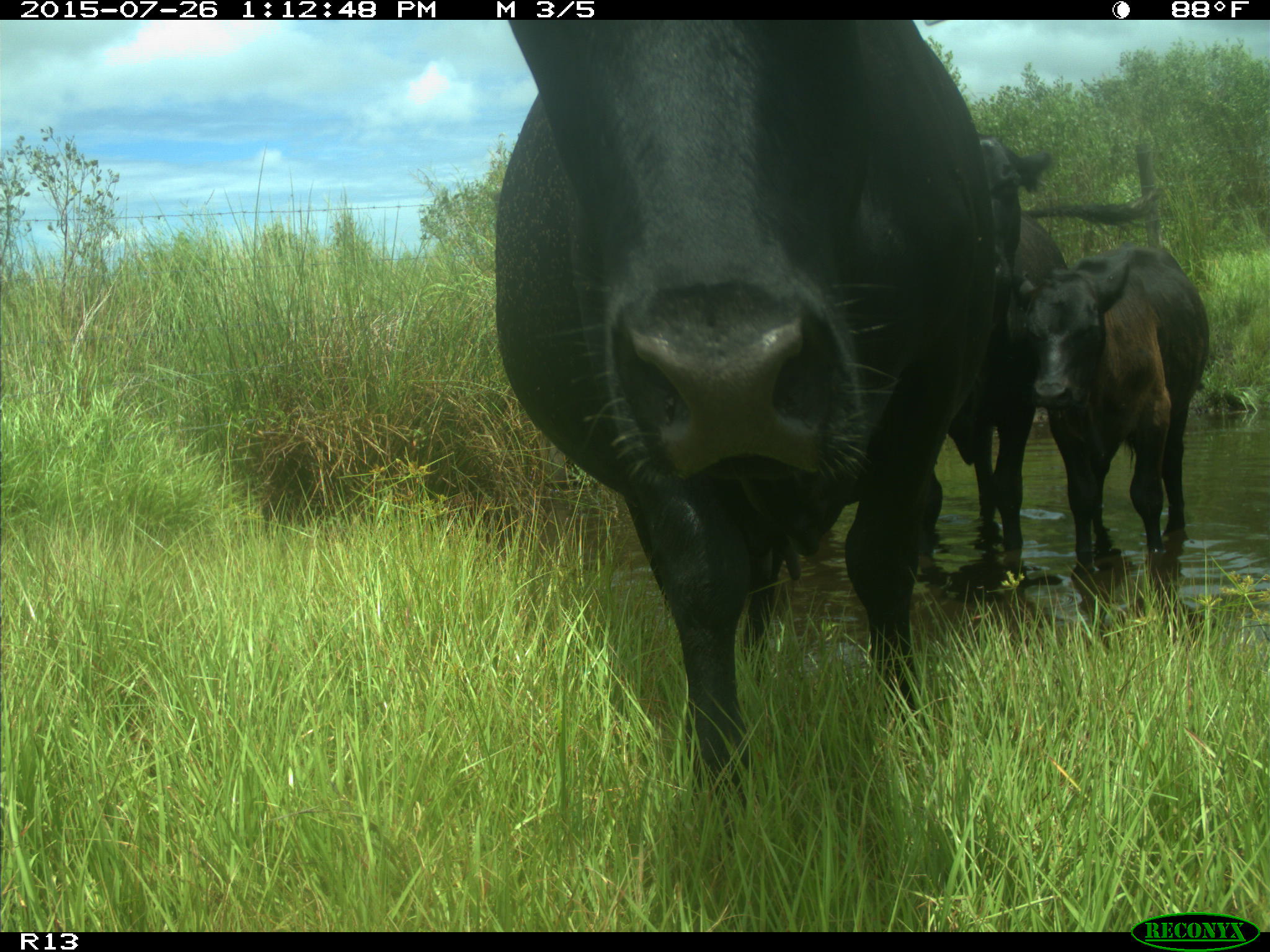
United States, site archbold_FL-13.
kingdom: Animalia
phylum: Chordata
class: Mammalia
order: Artiodactyla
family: Bovidae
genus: Bos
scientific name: Bos taurus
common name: domestic cow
Bos taurus (domestic cow).